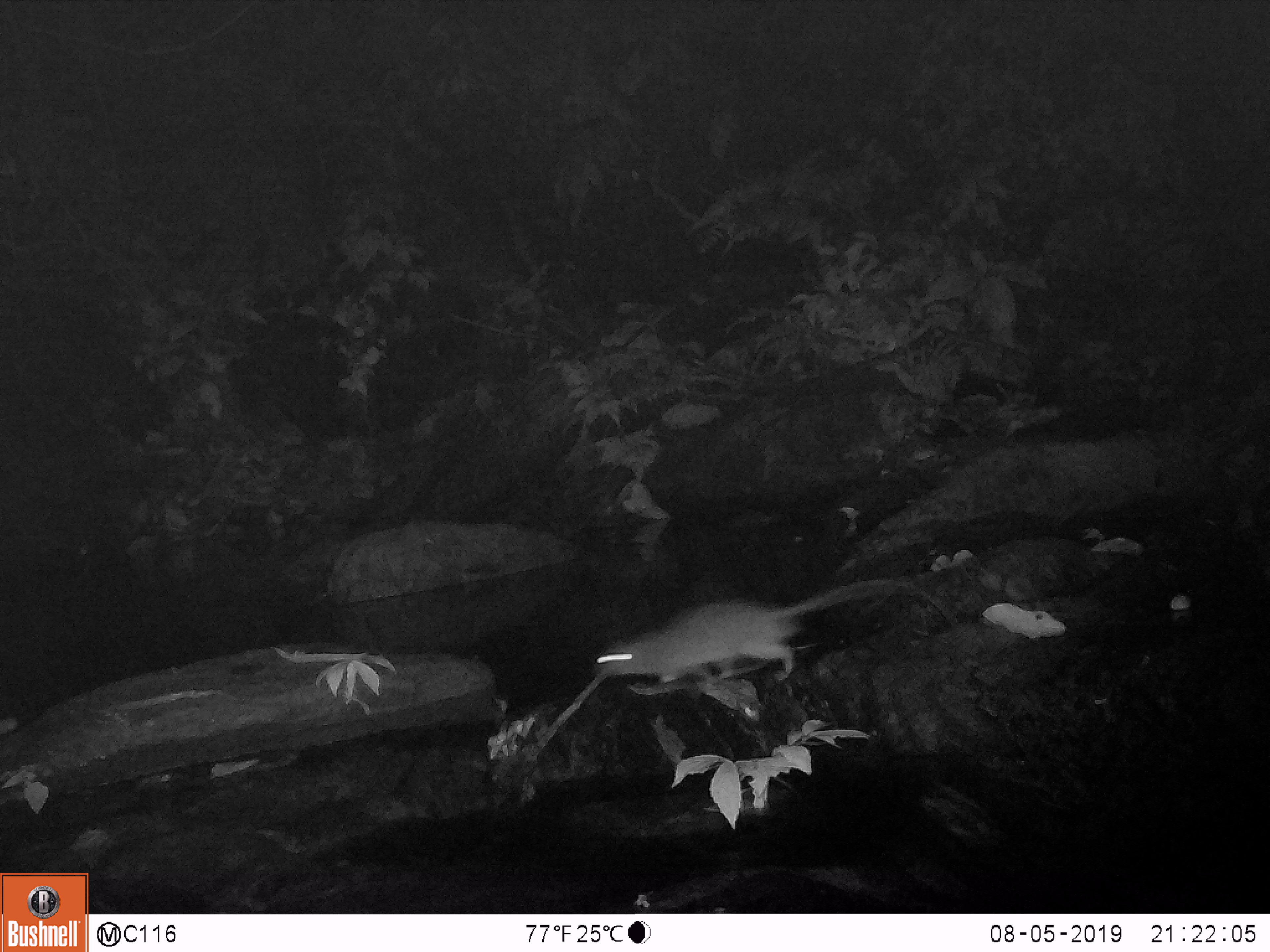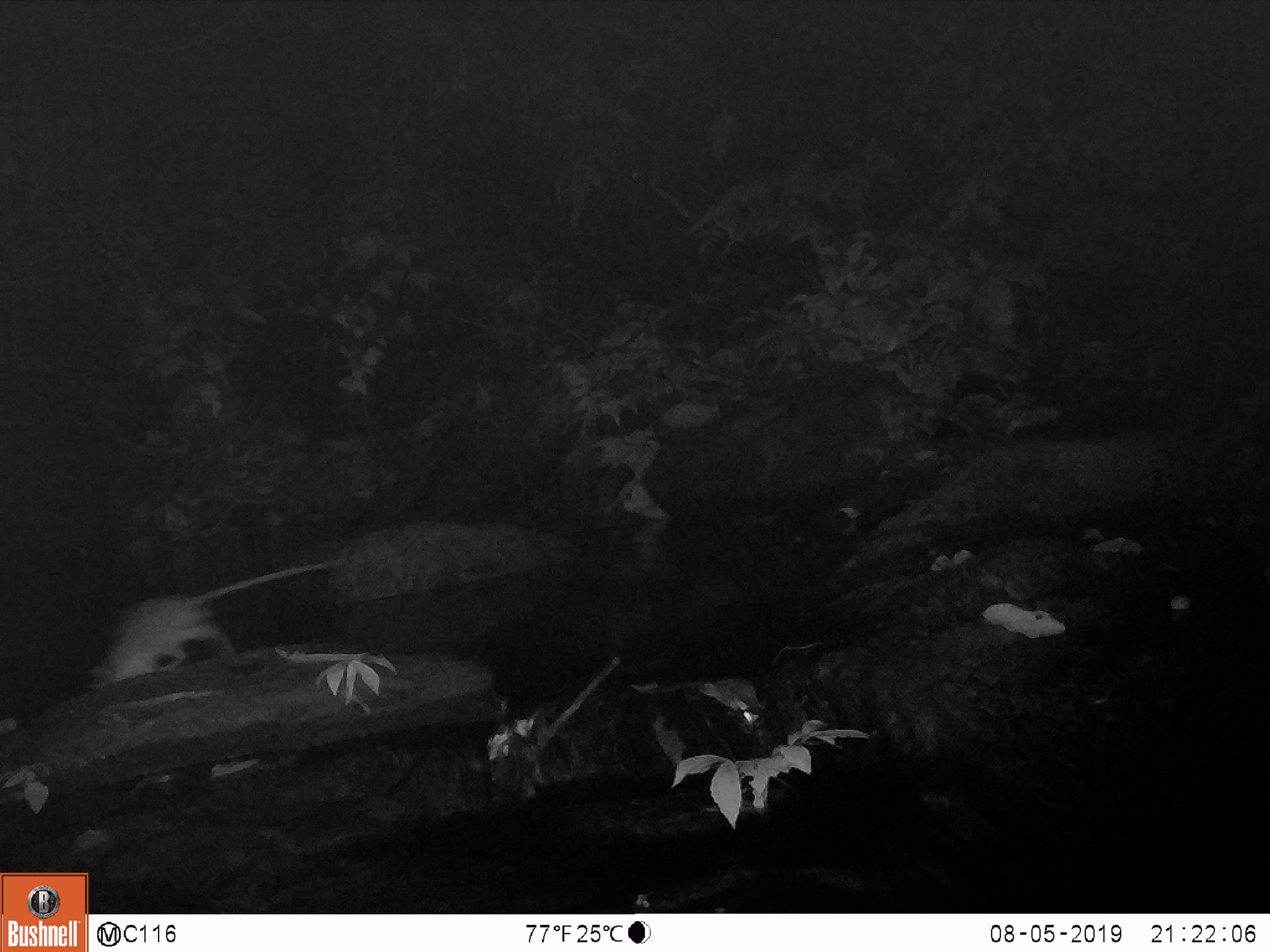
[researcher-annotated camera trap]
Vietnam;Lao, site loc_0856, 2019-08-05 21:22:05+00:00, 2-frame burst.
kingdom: Animalia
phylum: Chordata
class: Mammalia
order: Rodentia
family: Muridae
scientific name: Muridae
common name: old-world mice and rats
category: unidentified murid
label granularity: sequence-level